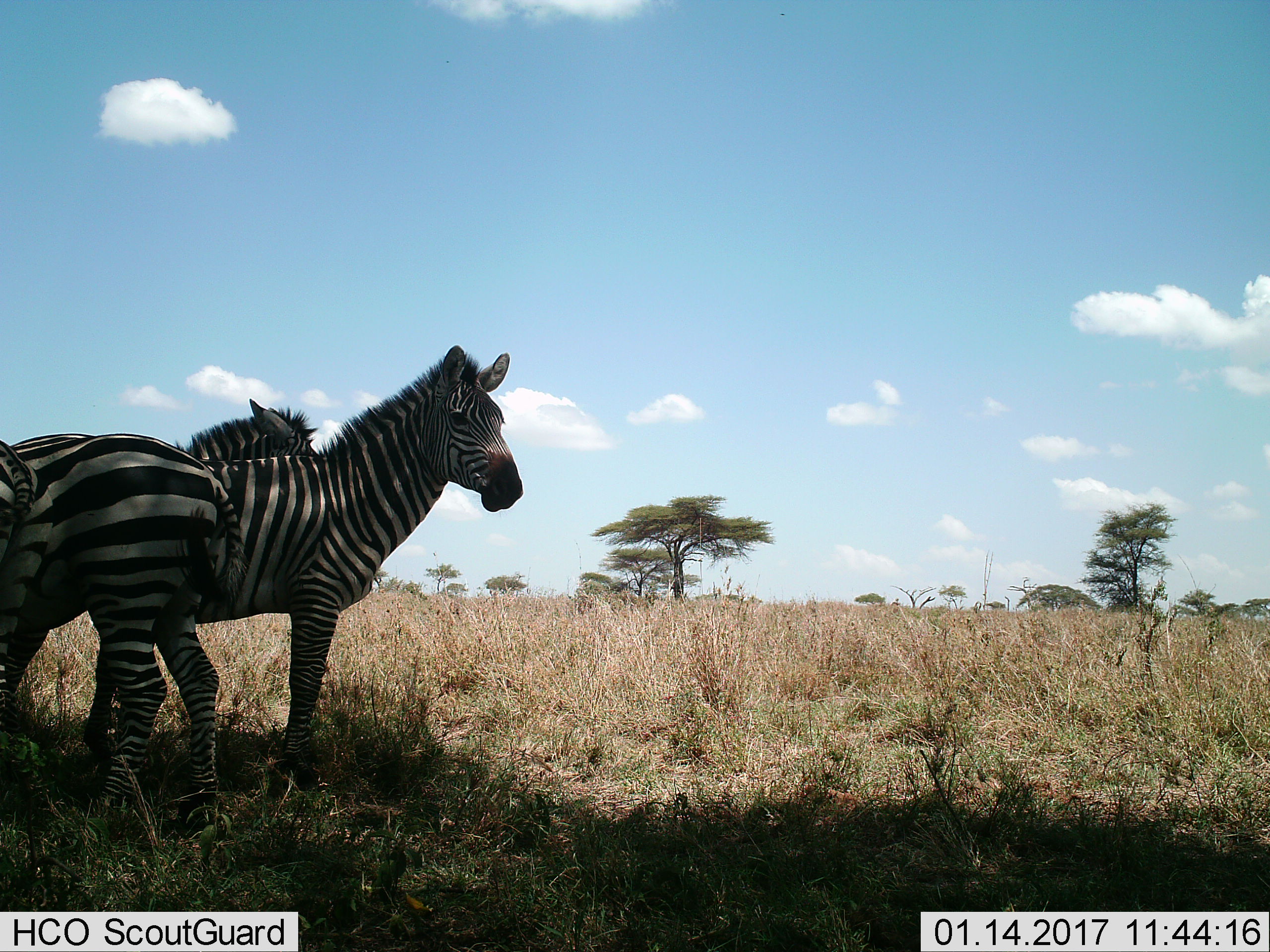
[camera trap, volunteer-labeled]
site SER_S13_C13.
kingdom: Animalia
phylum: Chordata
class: Mammalia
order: Perissodactyla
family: Equidae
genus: Equus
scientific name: Equus quagga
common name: plains zebra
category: zebraplains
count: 4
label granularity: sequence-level